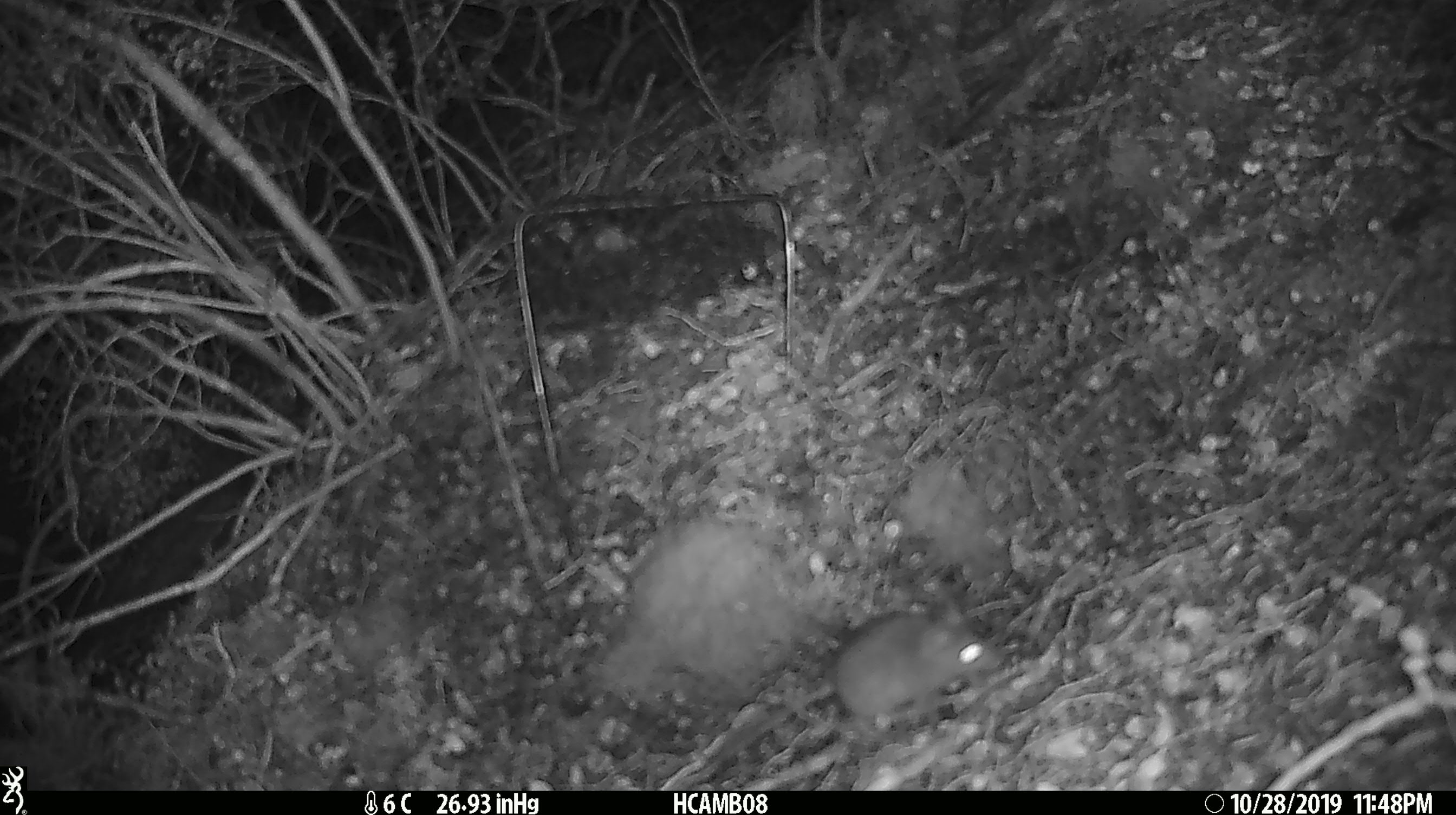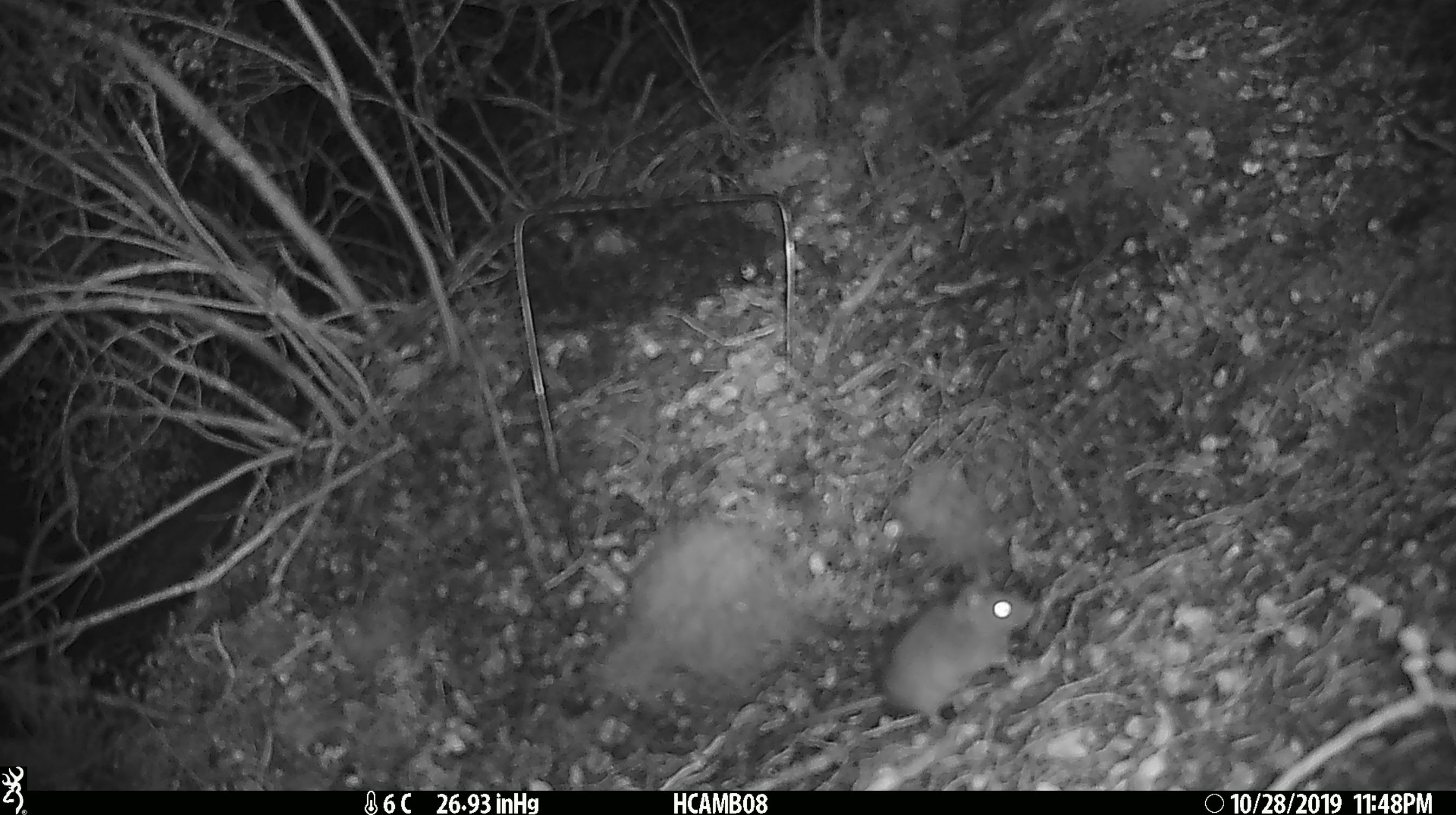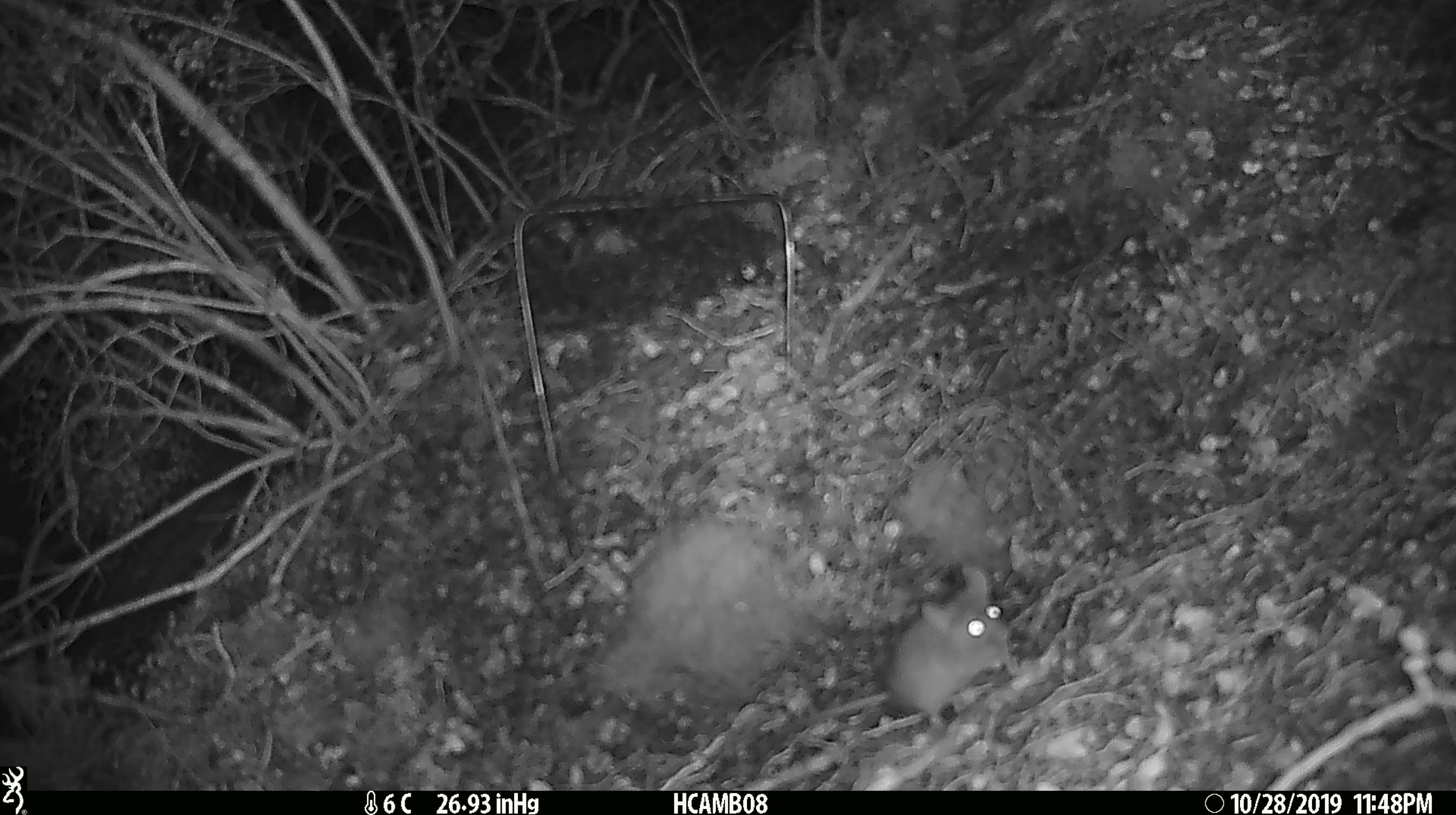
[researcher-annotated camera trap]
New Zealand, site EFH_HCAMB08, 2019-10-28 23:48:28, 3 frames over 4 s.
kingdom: Animalia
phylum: Chordata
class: Mammalia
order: Rodentia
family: Muridae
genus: Mus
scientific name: Mus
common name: mouse